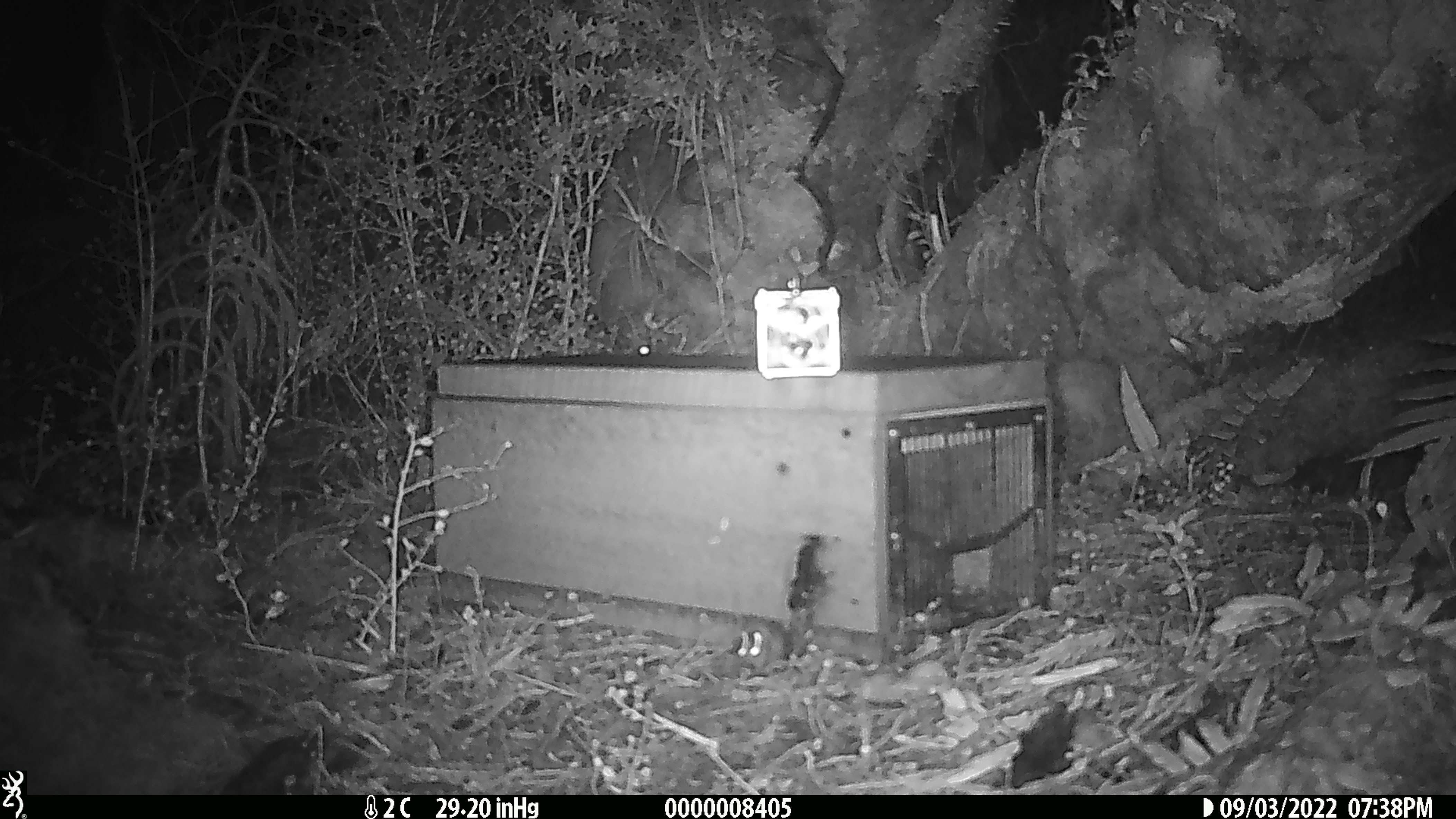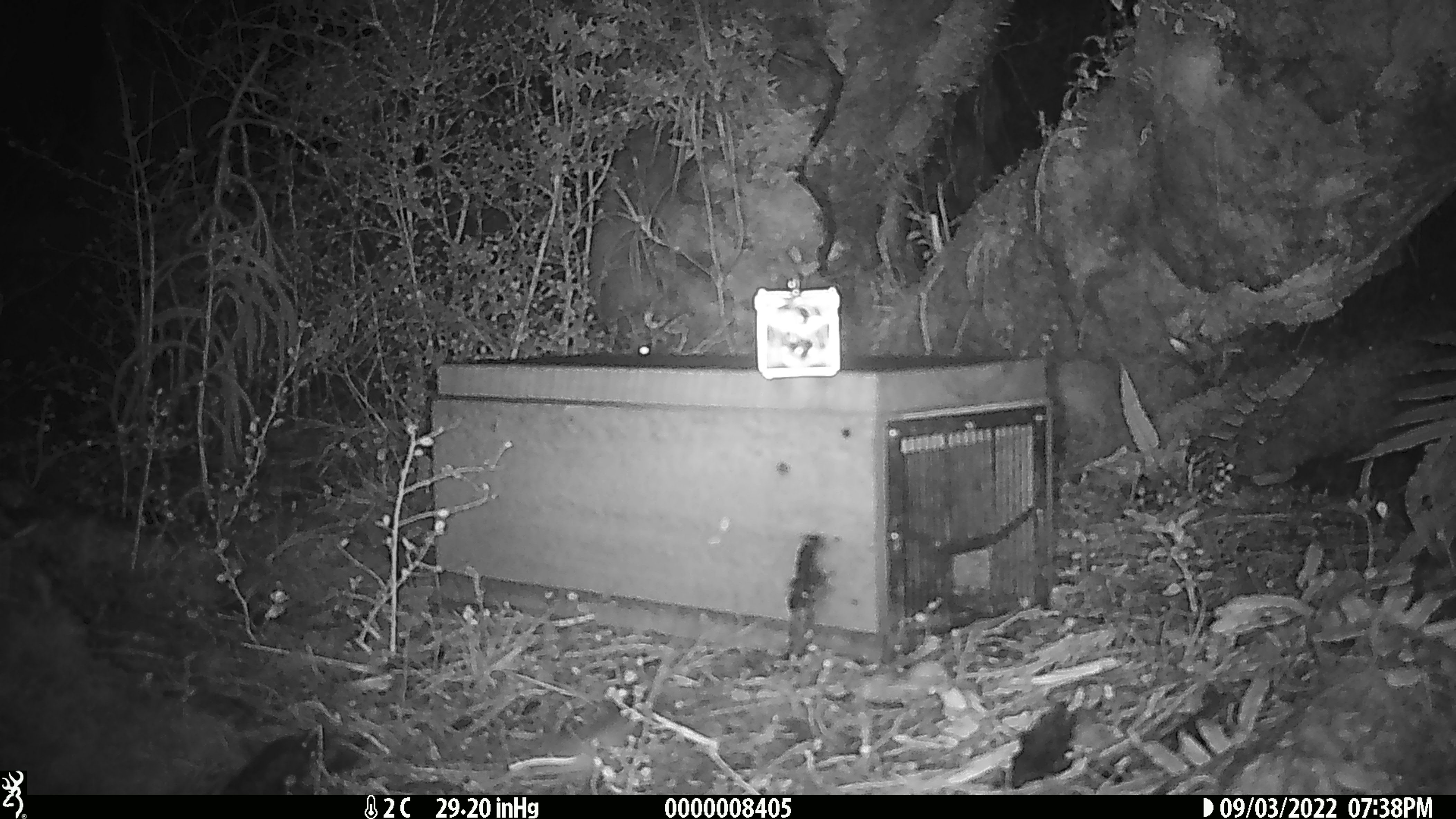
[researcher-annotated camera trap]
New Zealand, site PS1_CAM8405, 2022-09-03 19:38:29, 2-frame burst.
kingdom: Animalia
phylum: Chordata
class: Mammalia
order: Rodentia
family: Muridae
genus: Mus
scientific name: Mus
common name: mouse